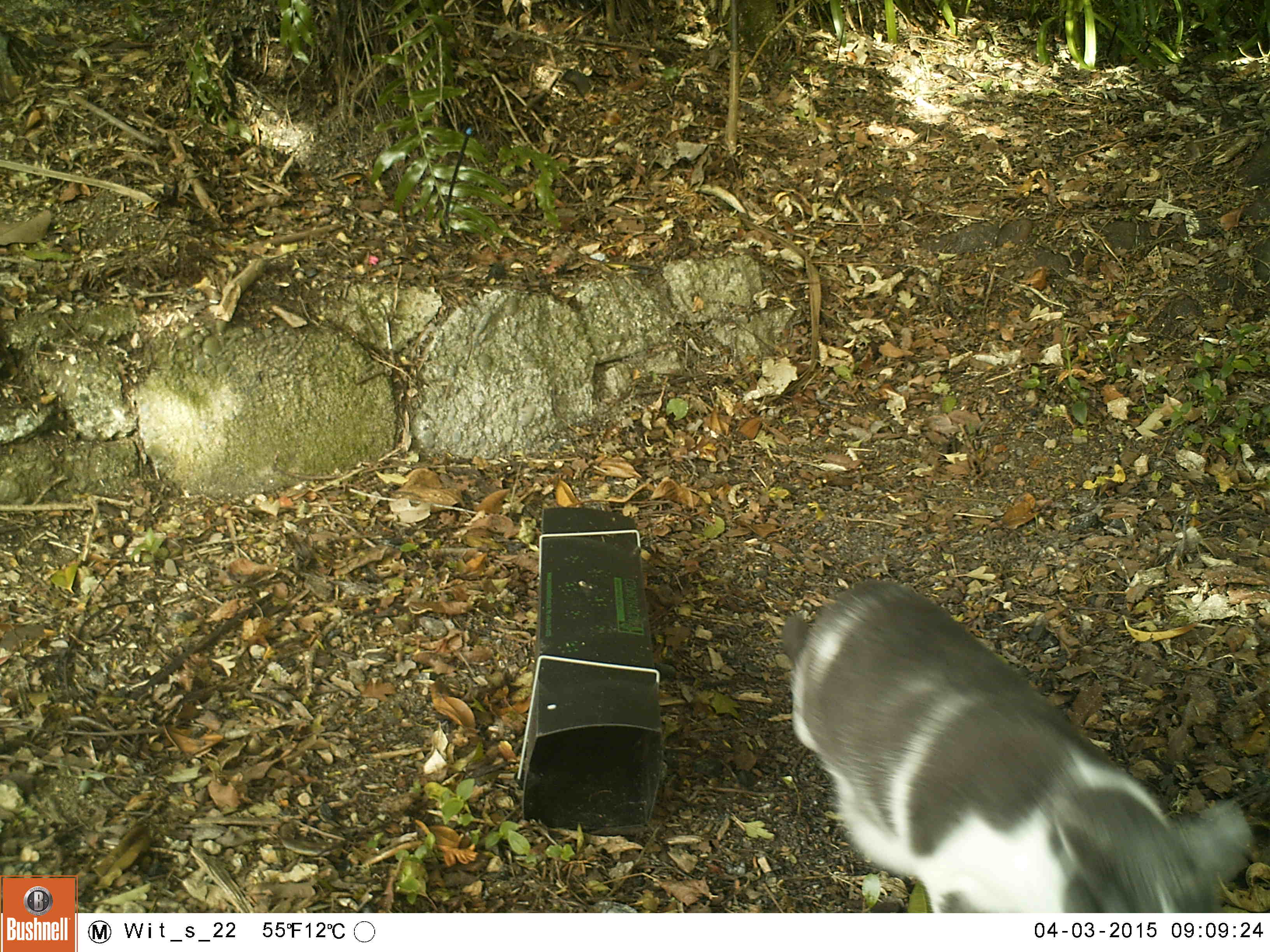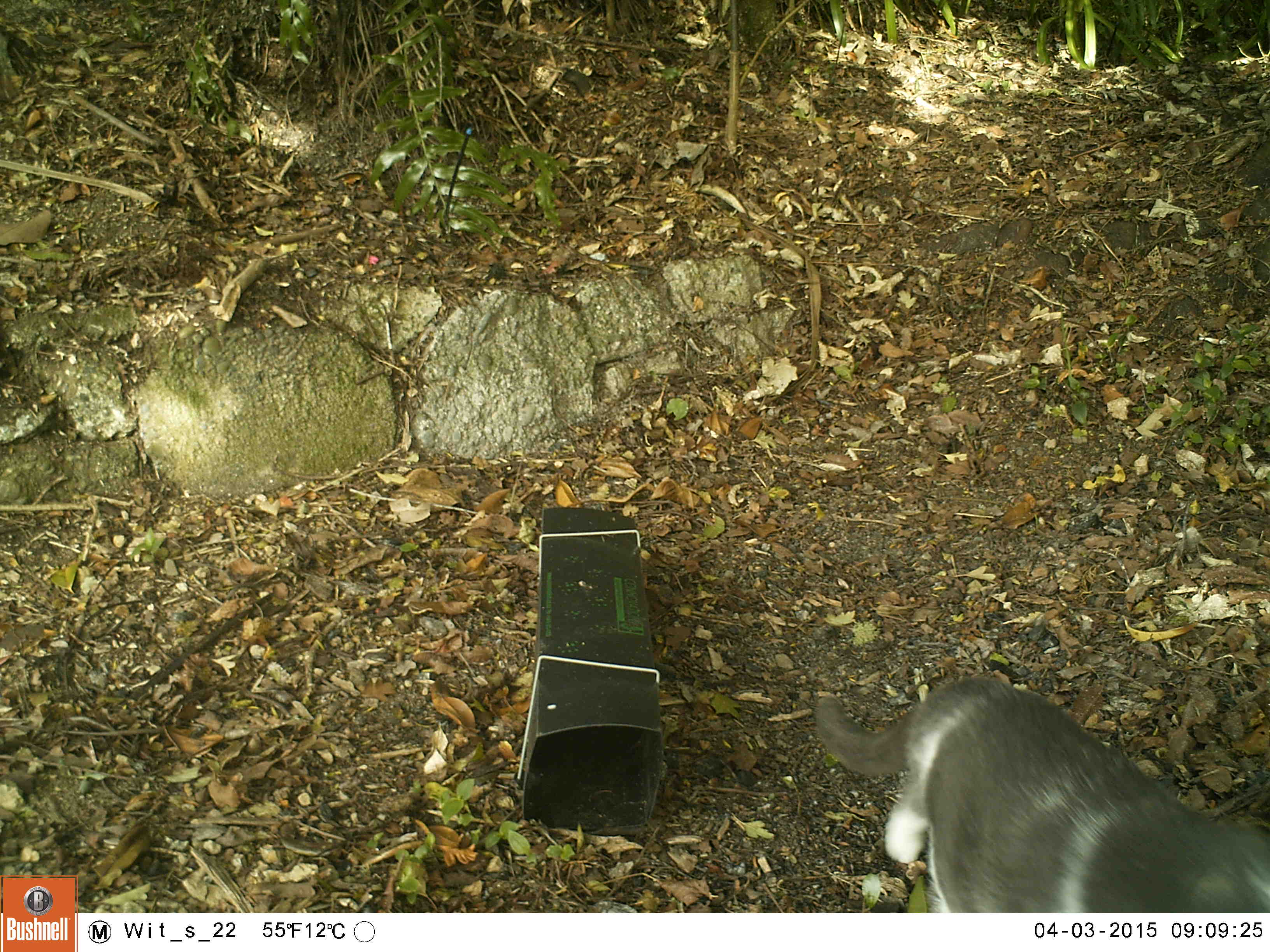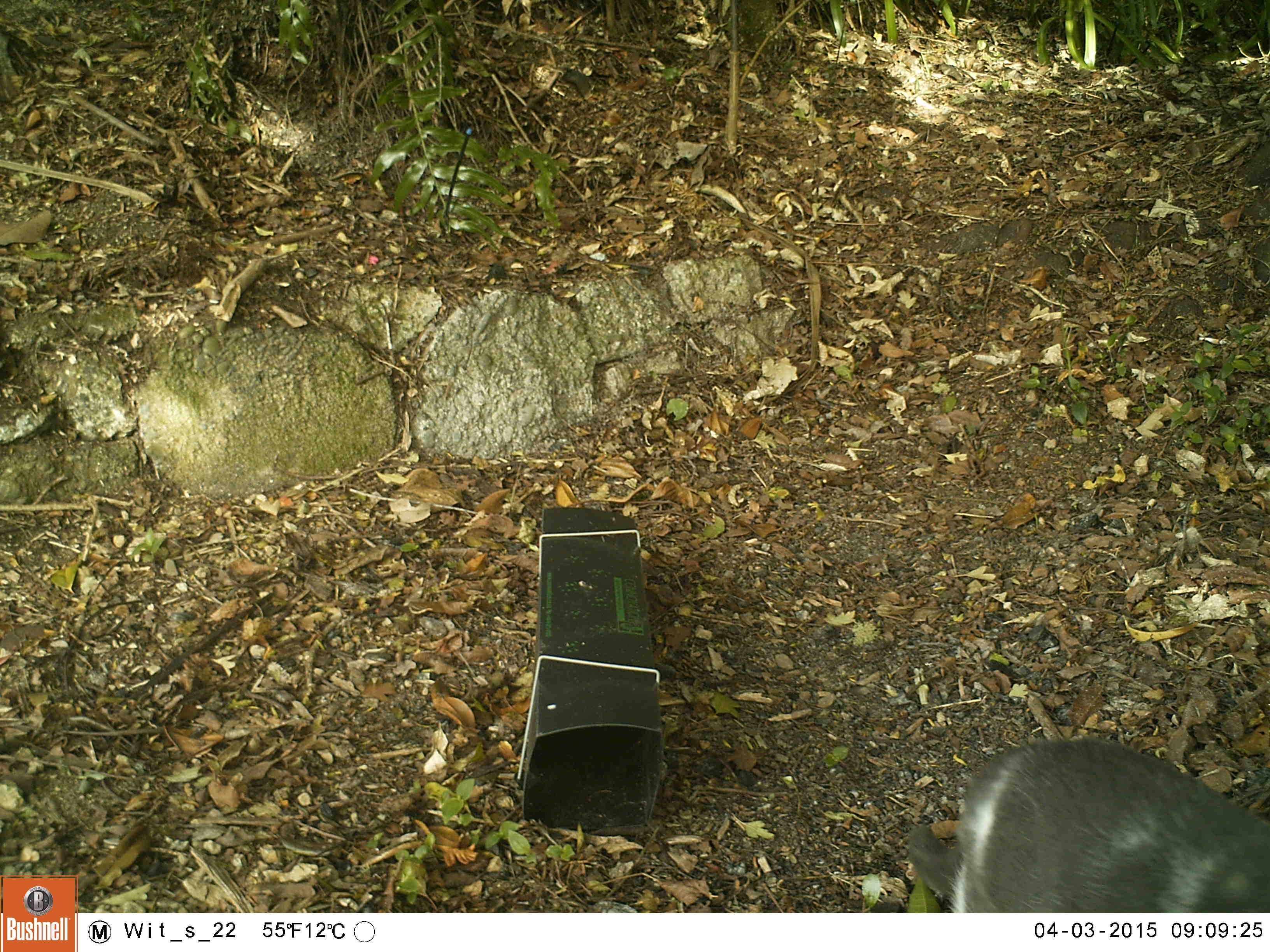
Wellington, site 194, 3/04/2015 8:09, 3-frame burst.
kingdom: Animalia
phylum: Chordata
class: Mammalia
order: Carnivora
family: Felidae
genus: Felis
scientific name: Felis catus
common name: cat